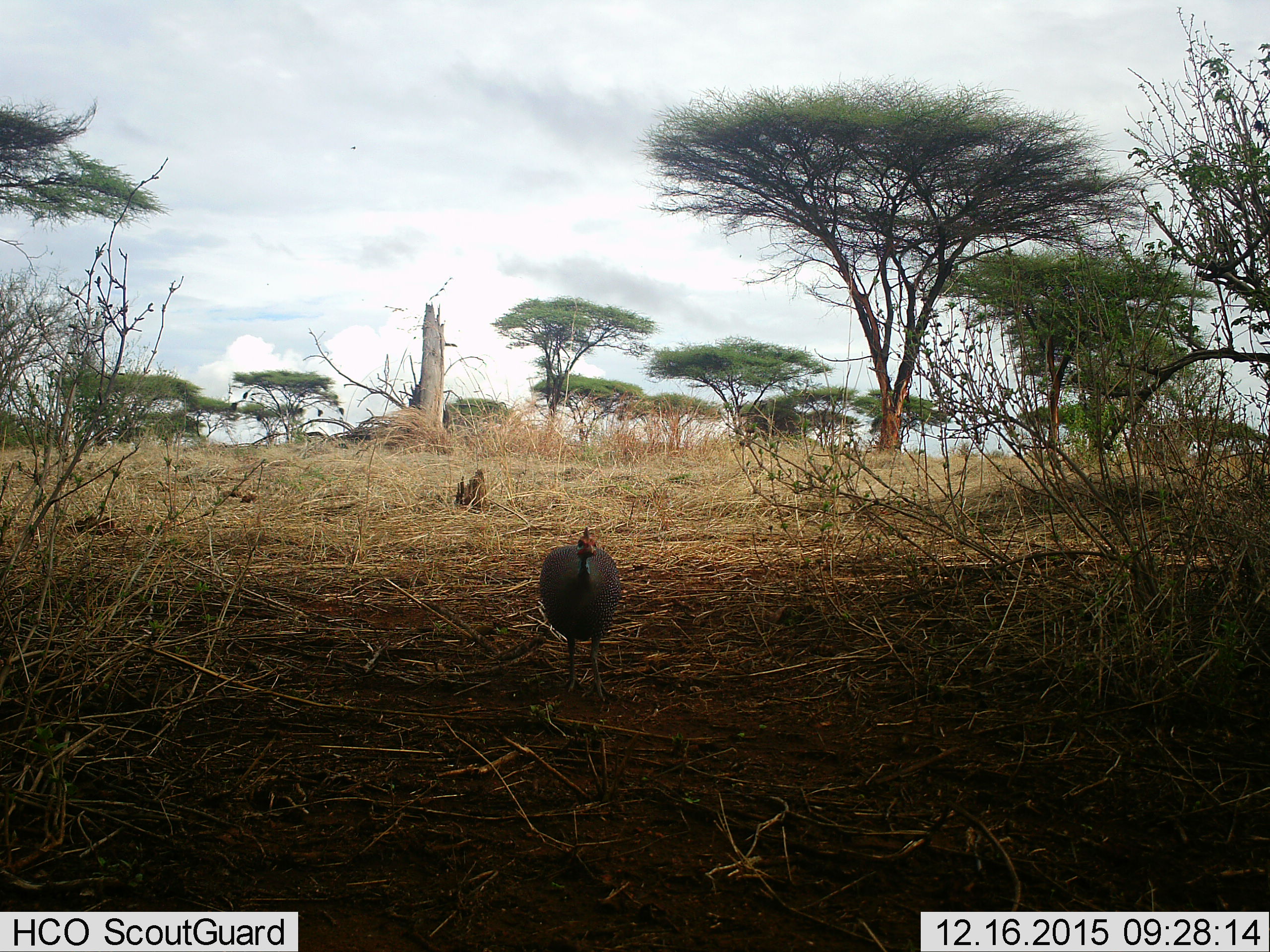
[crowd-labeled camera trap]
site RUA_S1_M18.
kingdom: Animalia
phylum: Chordata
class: Aves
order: Galliformes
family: Numididae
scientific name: Numididae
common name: guineafowl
Guineafowl (Numididae), count 1. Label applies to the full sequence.